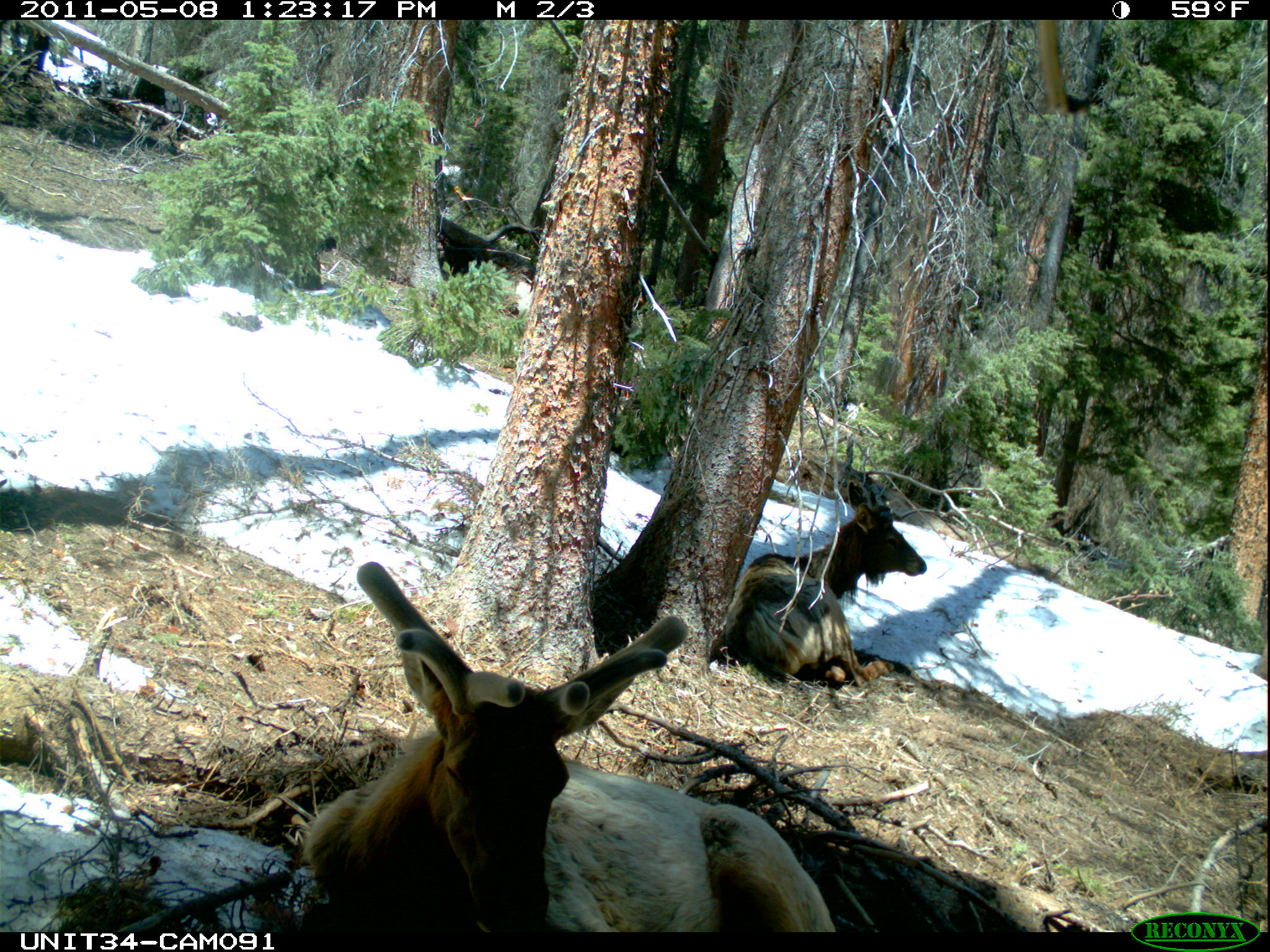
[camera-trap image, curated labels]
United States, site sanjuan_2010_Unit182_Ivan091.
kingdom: Animalia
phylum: Chordata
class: Mammalia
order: Artiodactyla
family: Cervidae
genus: Cervus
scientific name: Cervus elaphus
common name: red deer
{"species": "Cervus elaphus (red deer)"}